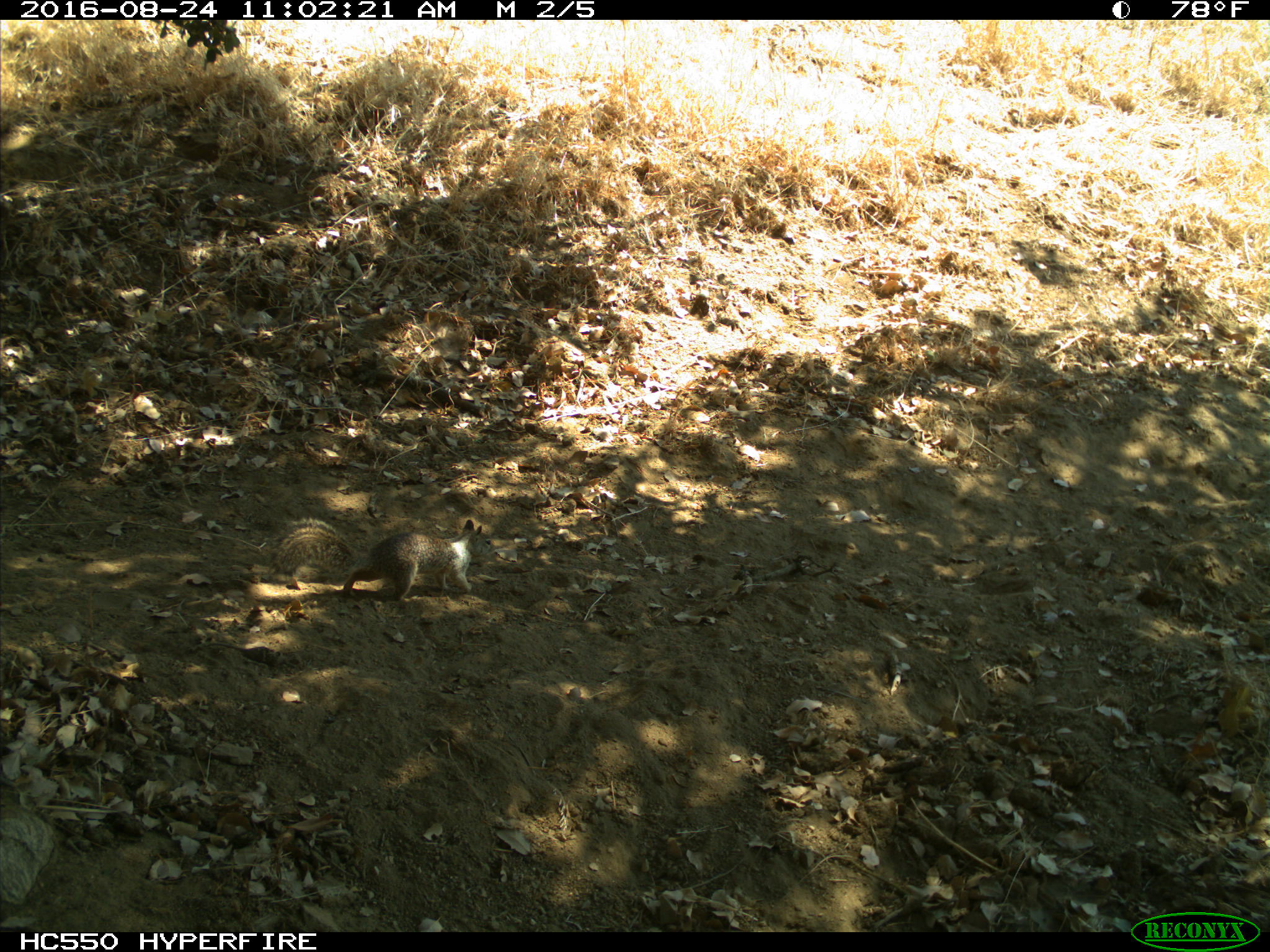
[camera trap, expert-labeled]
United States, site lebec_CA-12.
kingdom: Animalia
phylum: Chordata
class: Mammalia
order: Rodentia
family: Sciuridae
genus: Otospermophilus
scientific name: Otospermophilus beecheyi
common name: california ground squirrel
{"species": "Otospermophilus beecheyi (california ground squirrel)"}